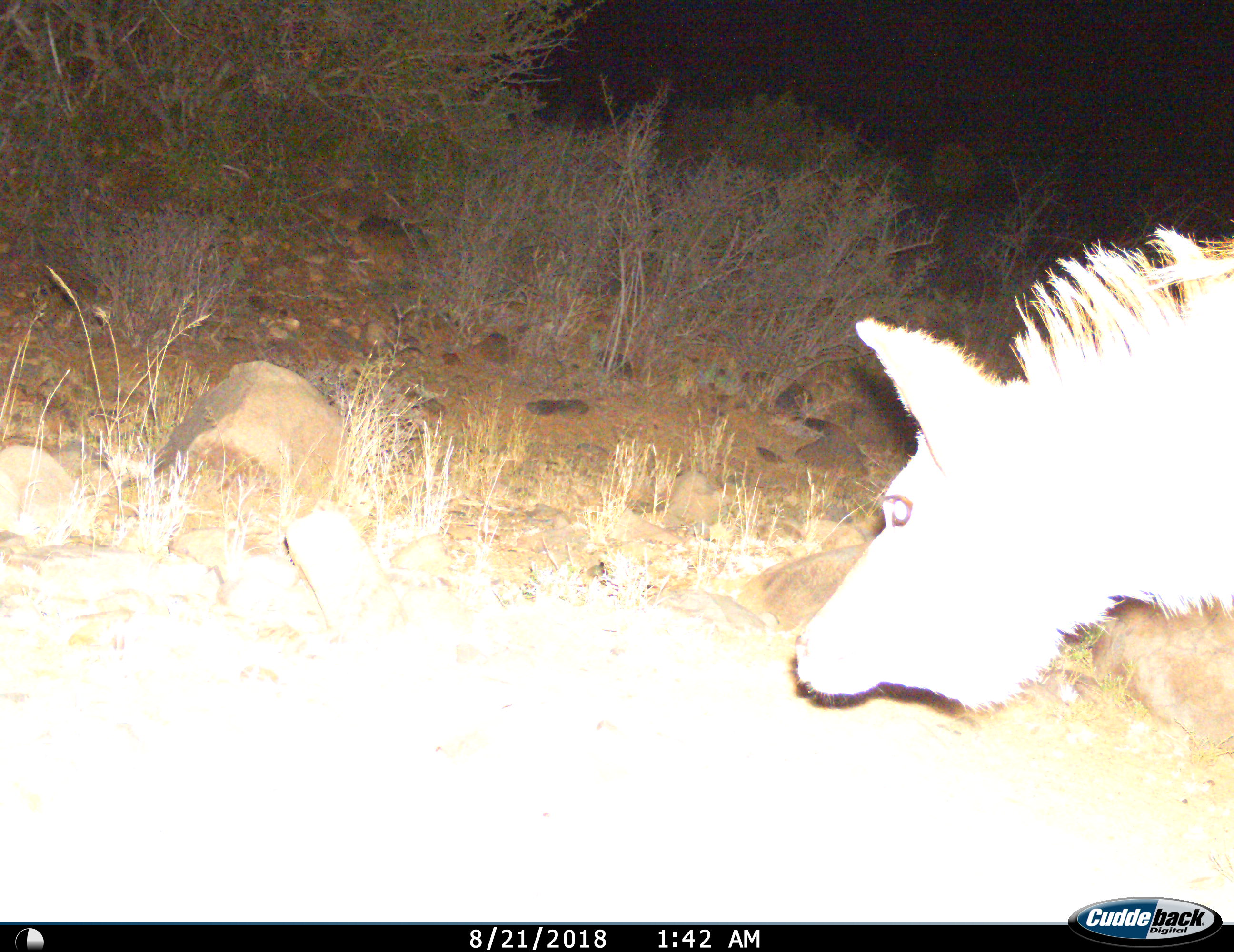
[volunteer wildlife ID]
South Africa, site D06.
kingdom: Animalia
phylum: Chordata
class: Mammalia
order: Artiodactyla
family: Bovidae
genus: Tragelaphus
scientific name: Tragelaphus strepsiceros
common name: greater kudu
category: kudu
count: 1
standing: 50%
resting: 0%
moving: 50%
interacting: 0%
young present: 0%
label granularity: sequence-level